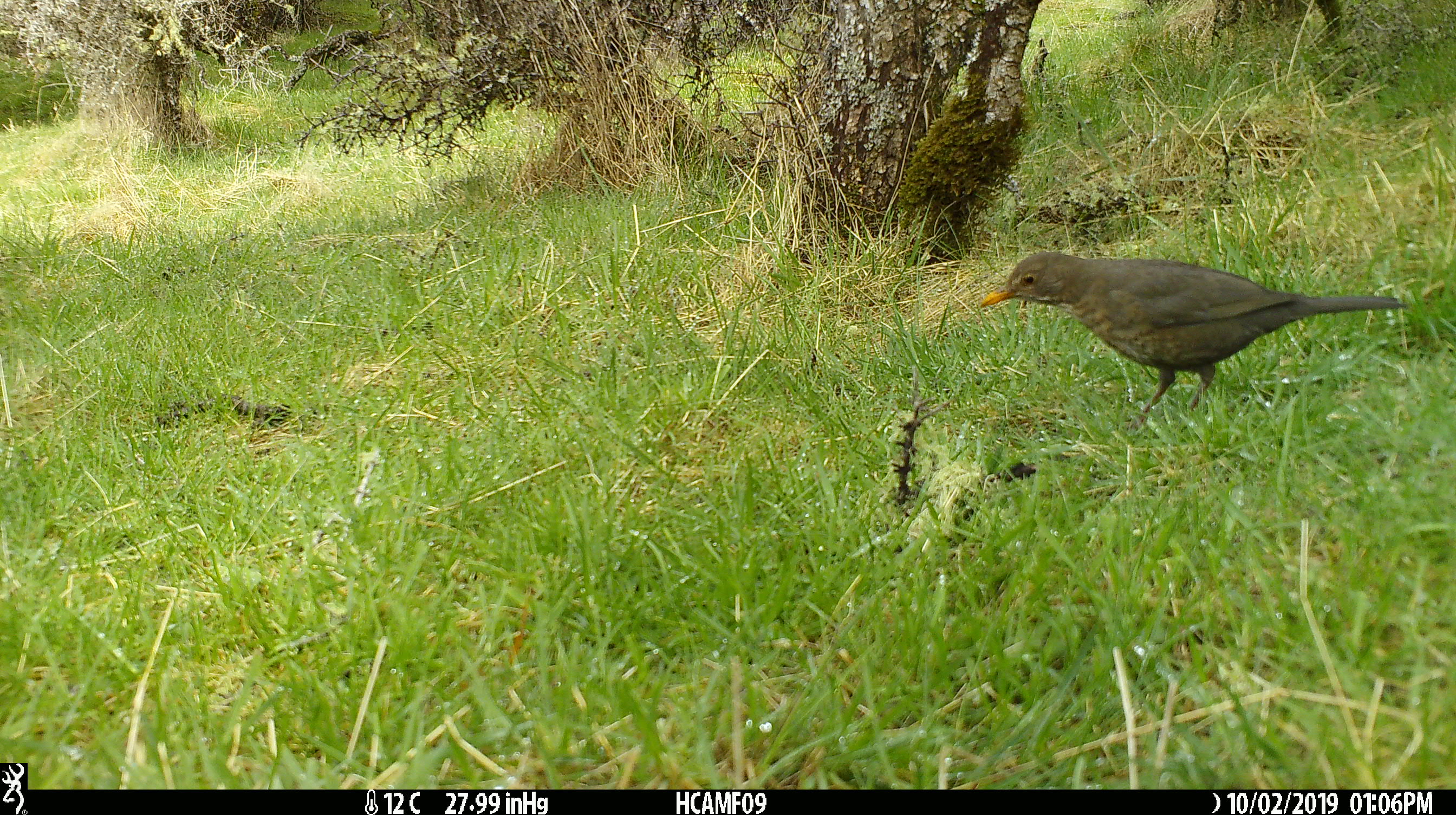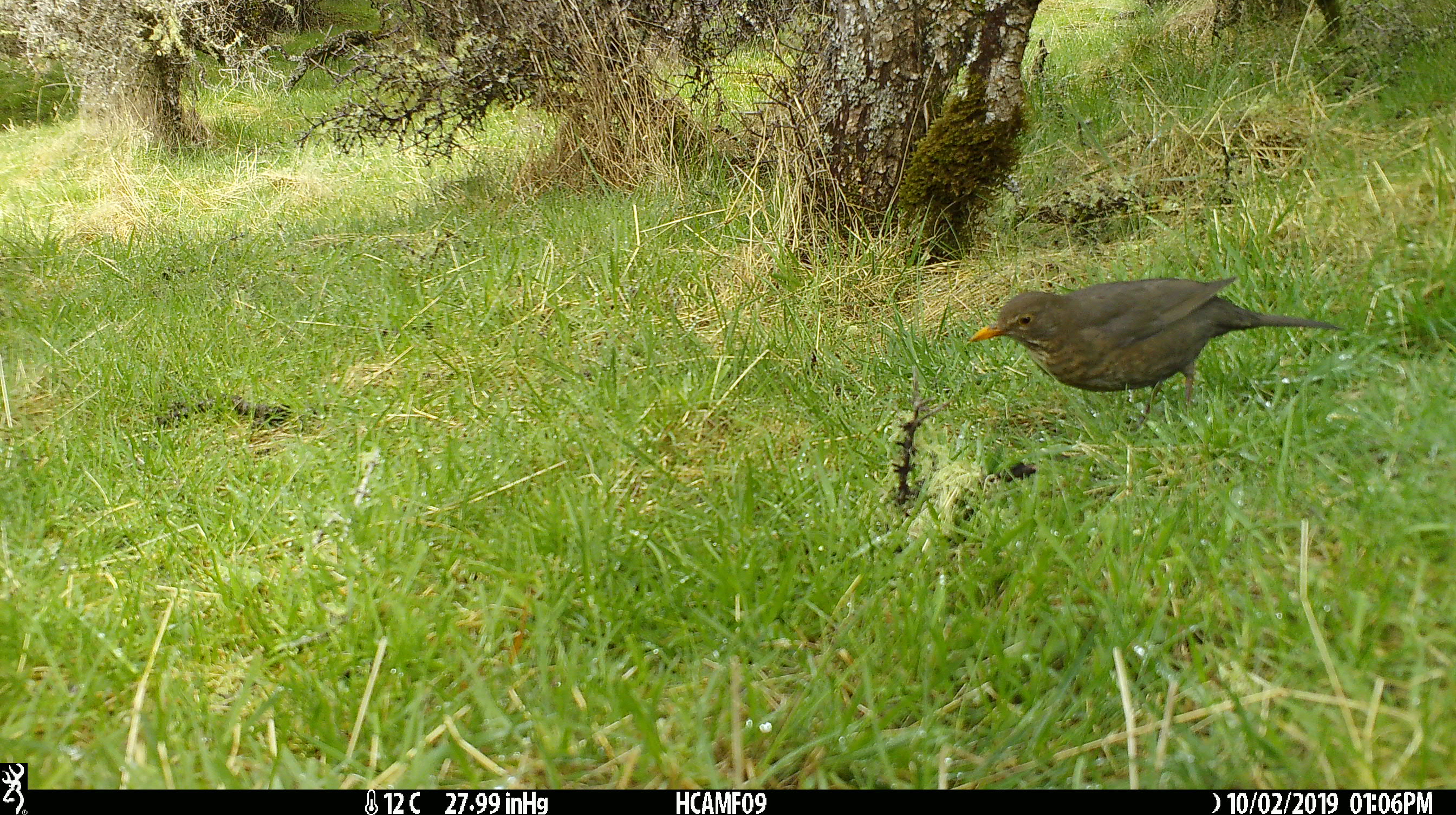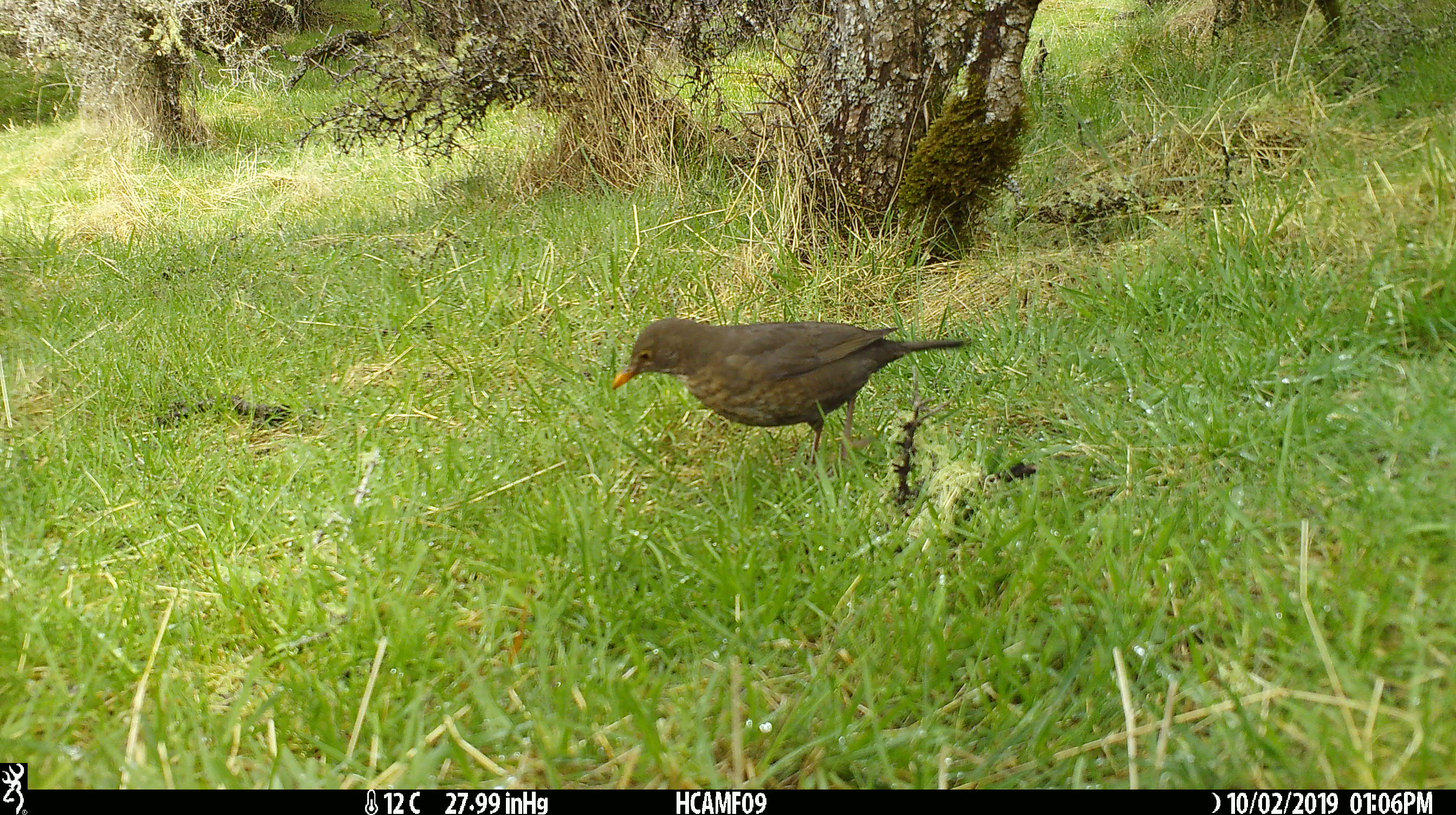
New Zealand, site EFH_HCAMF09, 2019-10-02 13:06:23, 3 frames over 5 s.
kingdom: Animalia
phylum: Chordata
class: Aves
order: Passeriformes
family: Turdidae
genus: Turdus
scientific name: Turdus merula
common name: eurasian blackbird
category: blackbird